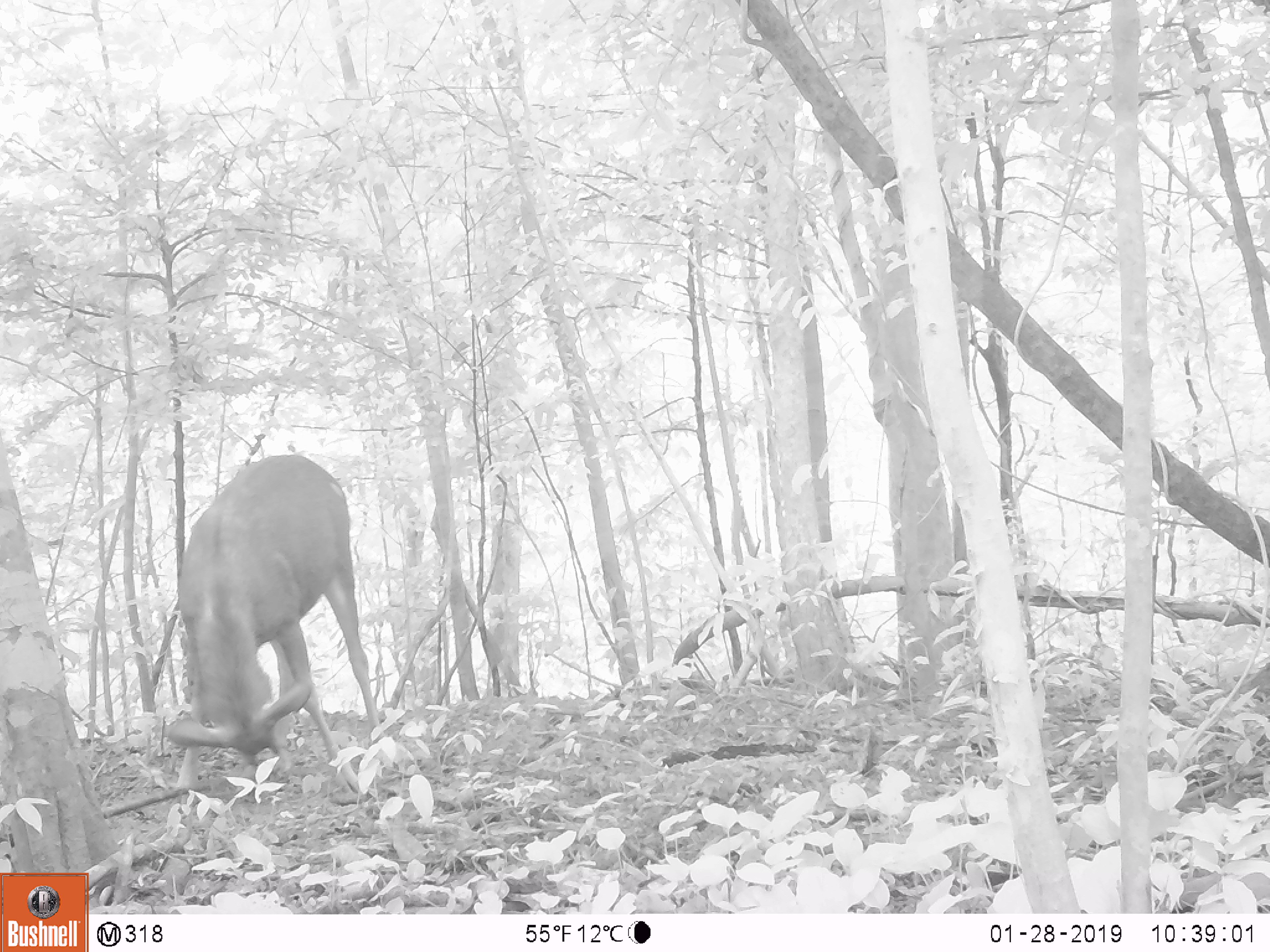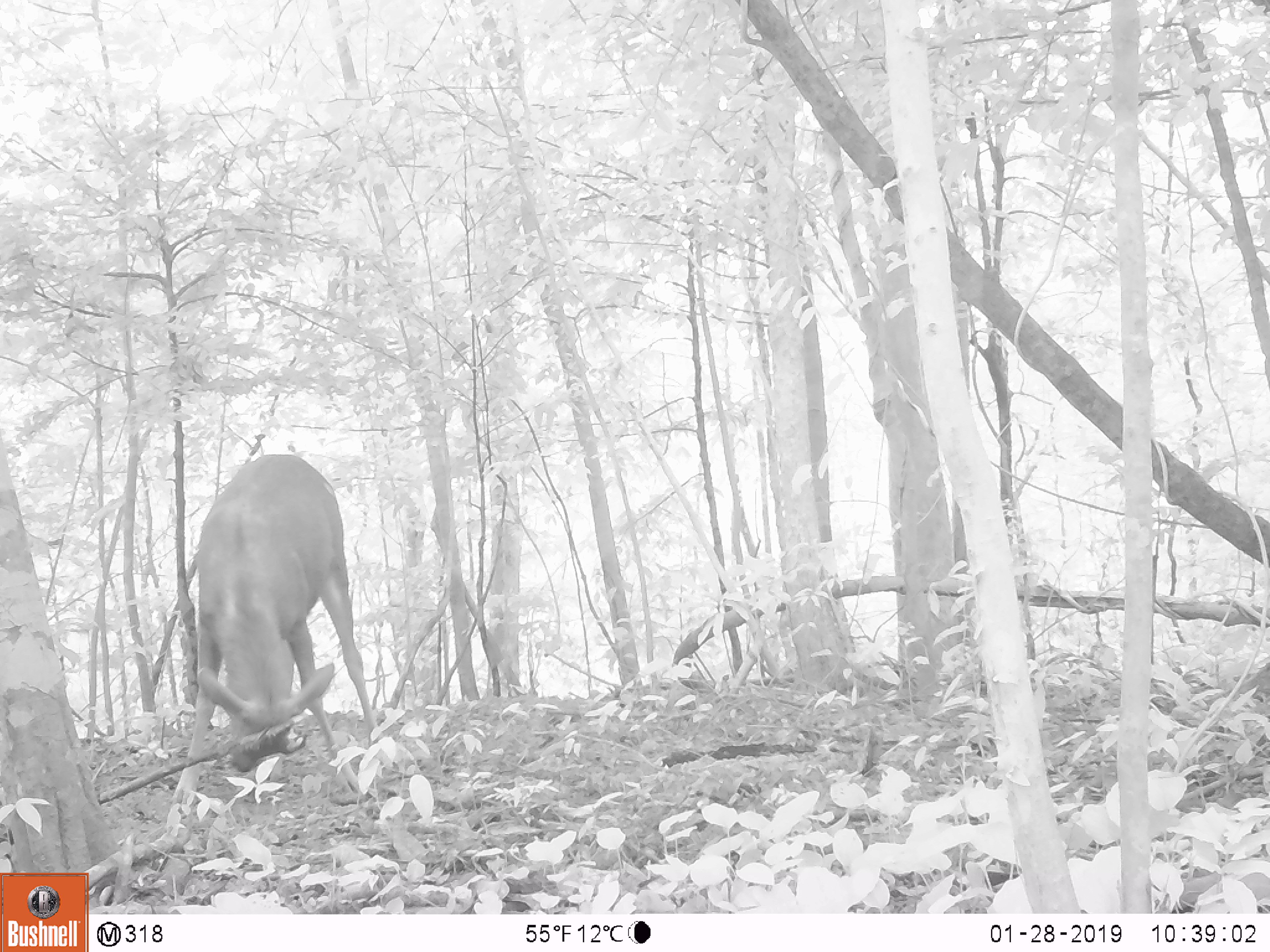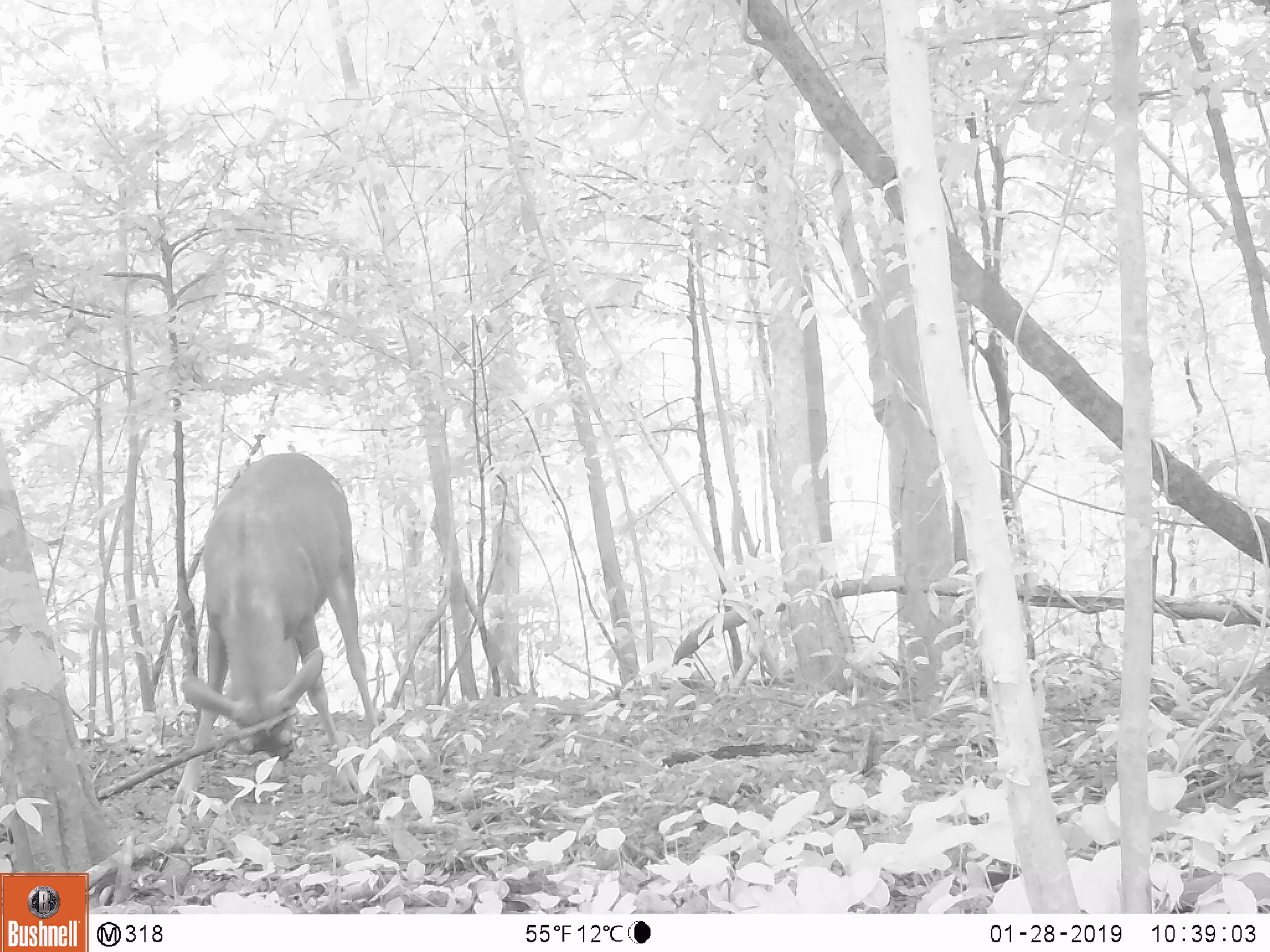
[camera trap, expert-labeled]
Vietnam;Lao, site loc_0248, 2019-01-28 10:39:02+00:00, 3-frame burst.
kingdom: Animalia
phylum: Chordata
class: Mammalia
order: Artiodactyla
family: Cervidae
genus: Rusa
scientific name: Rusa unicolor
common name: sambar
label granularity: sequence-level